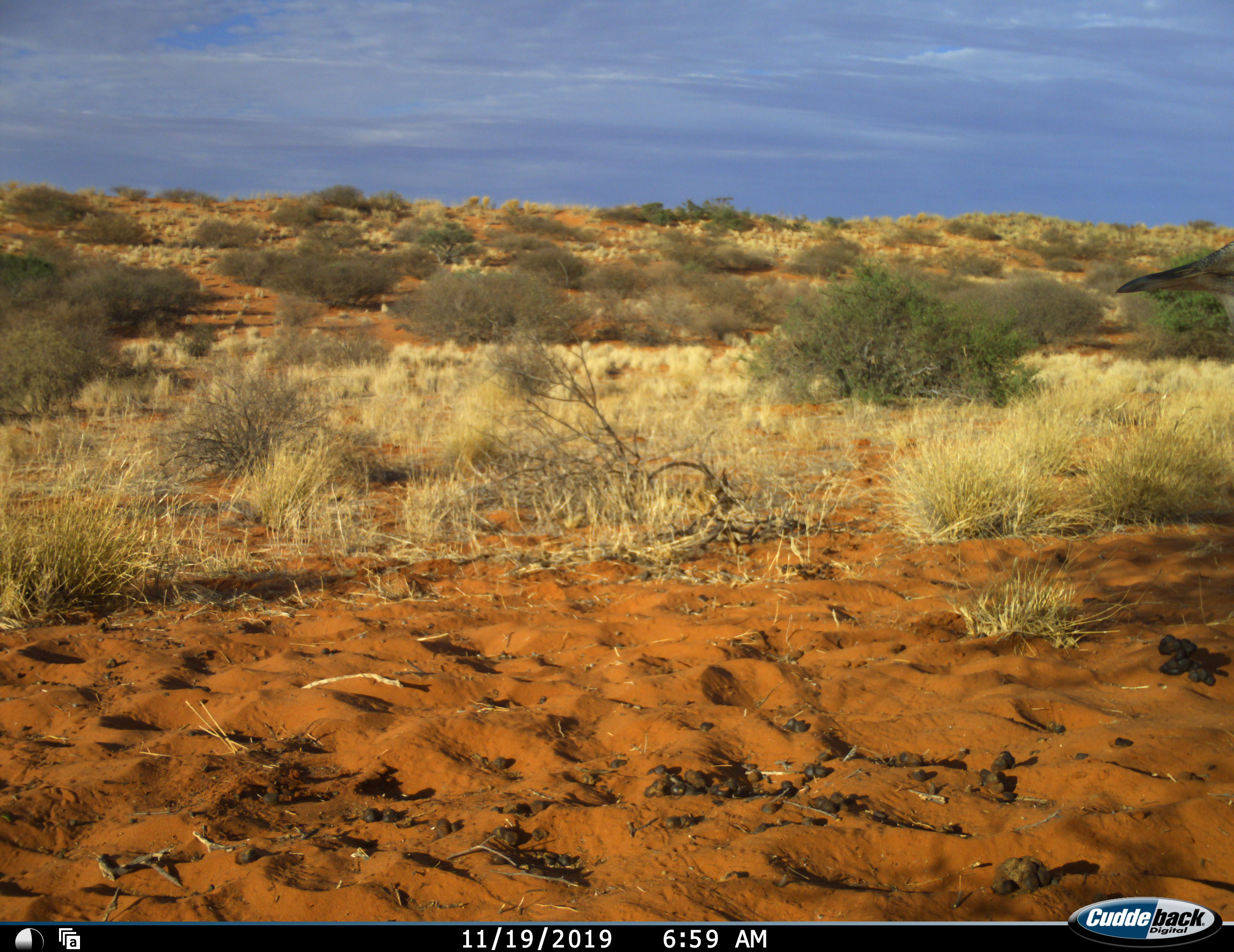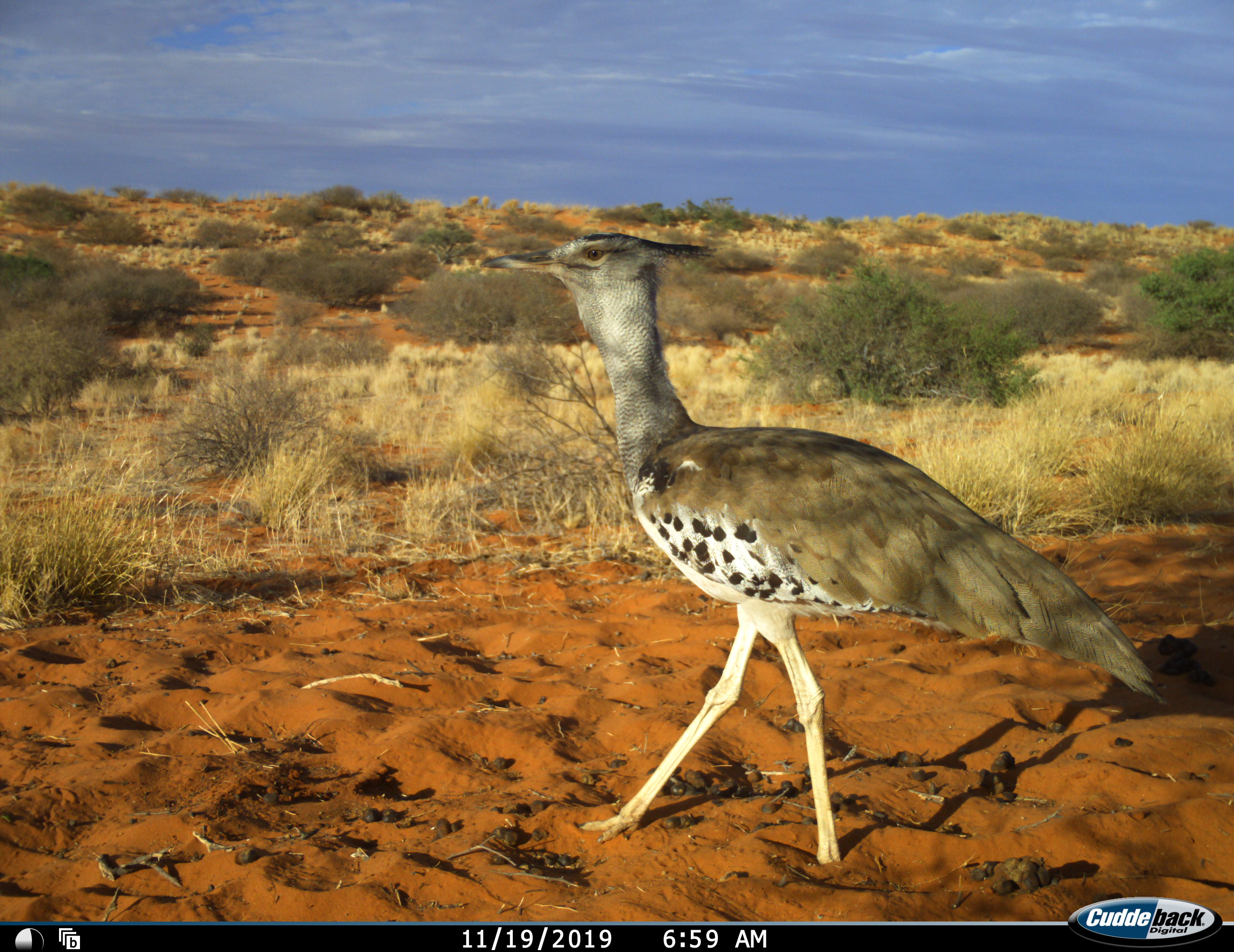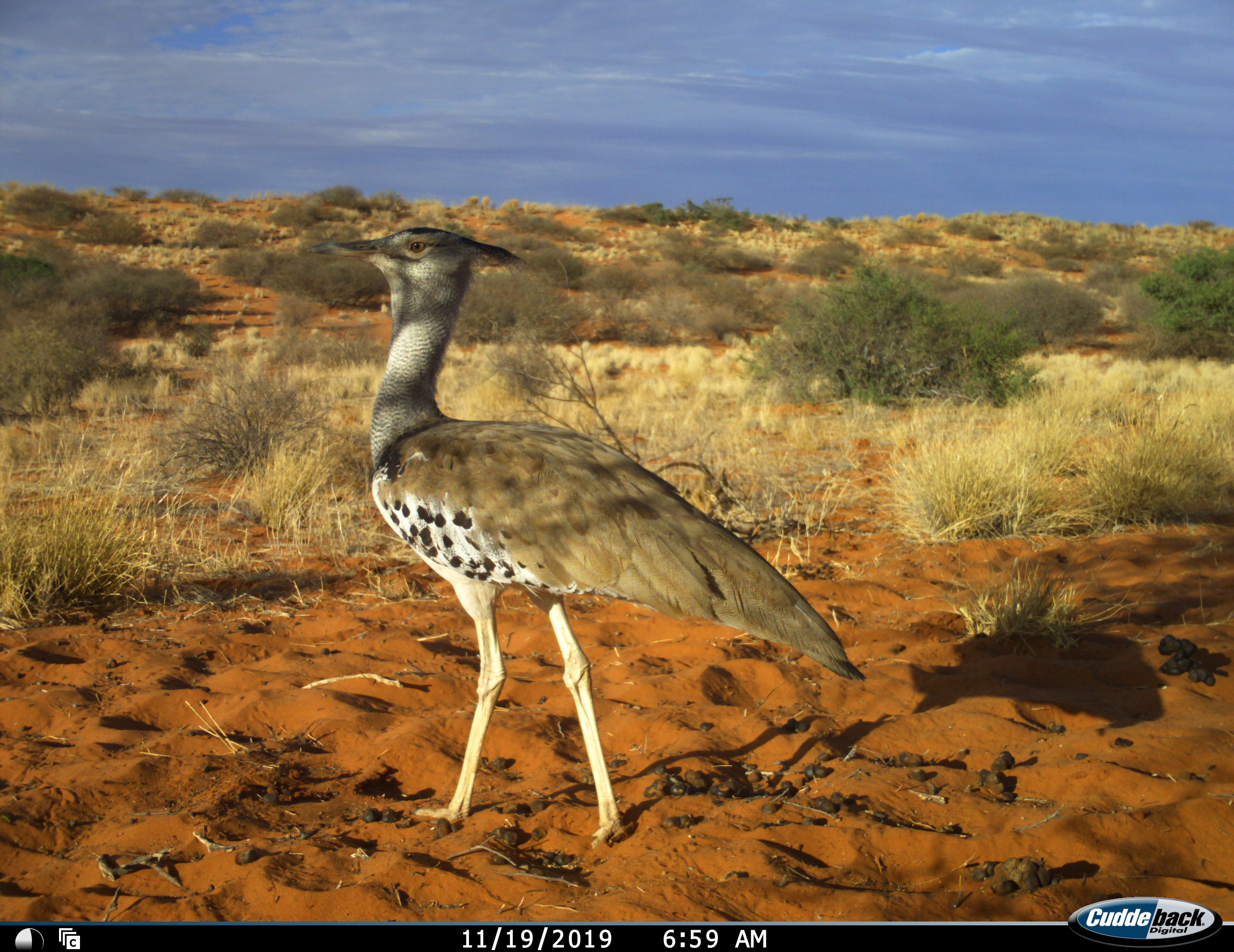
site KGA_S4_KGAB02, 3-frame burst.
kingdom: Animalia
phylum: Chordata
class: Aves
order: Otidiformes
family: Otididae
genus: Ardeotis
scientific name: Ardeotis kori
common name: kori bustard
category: bustardkori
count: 1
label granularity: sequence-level